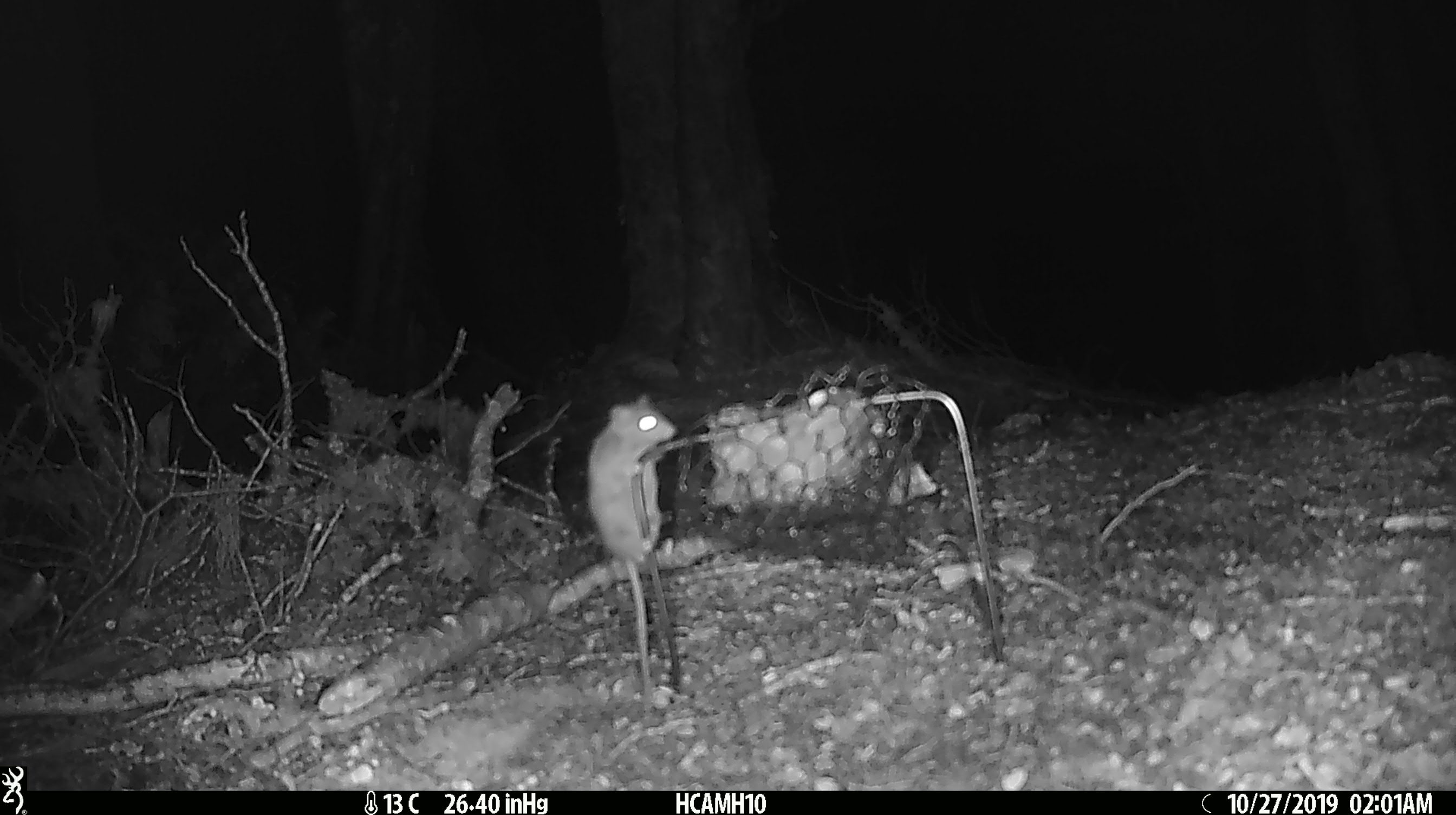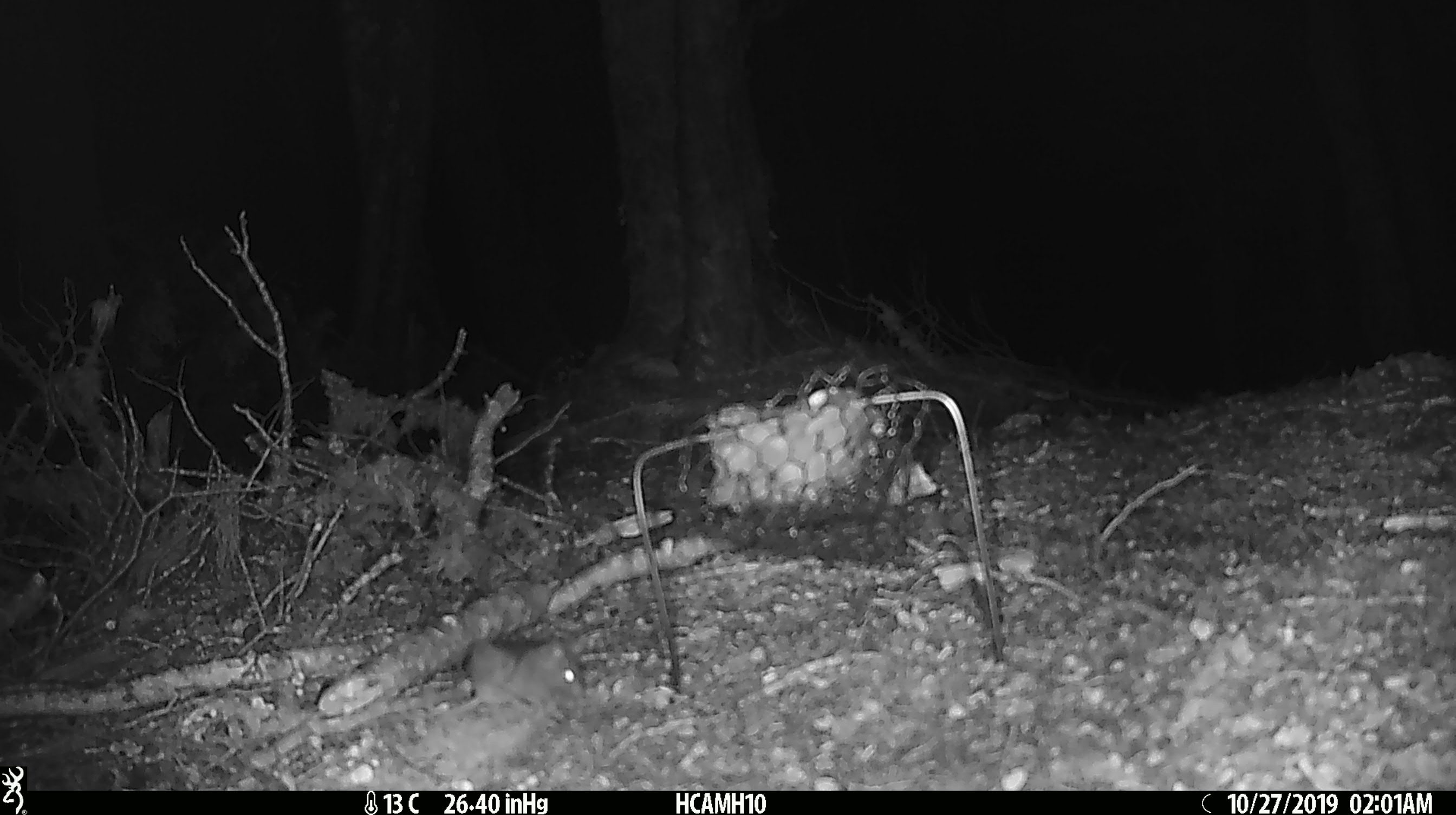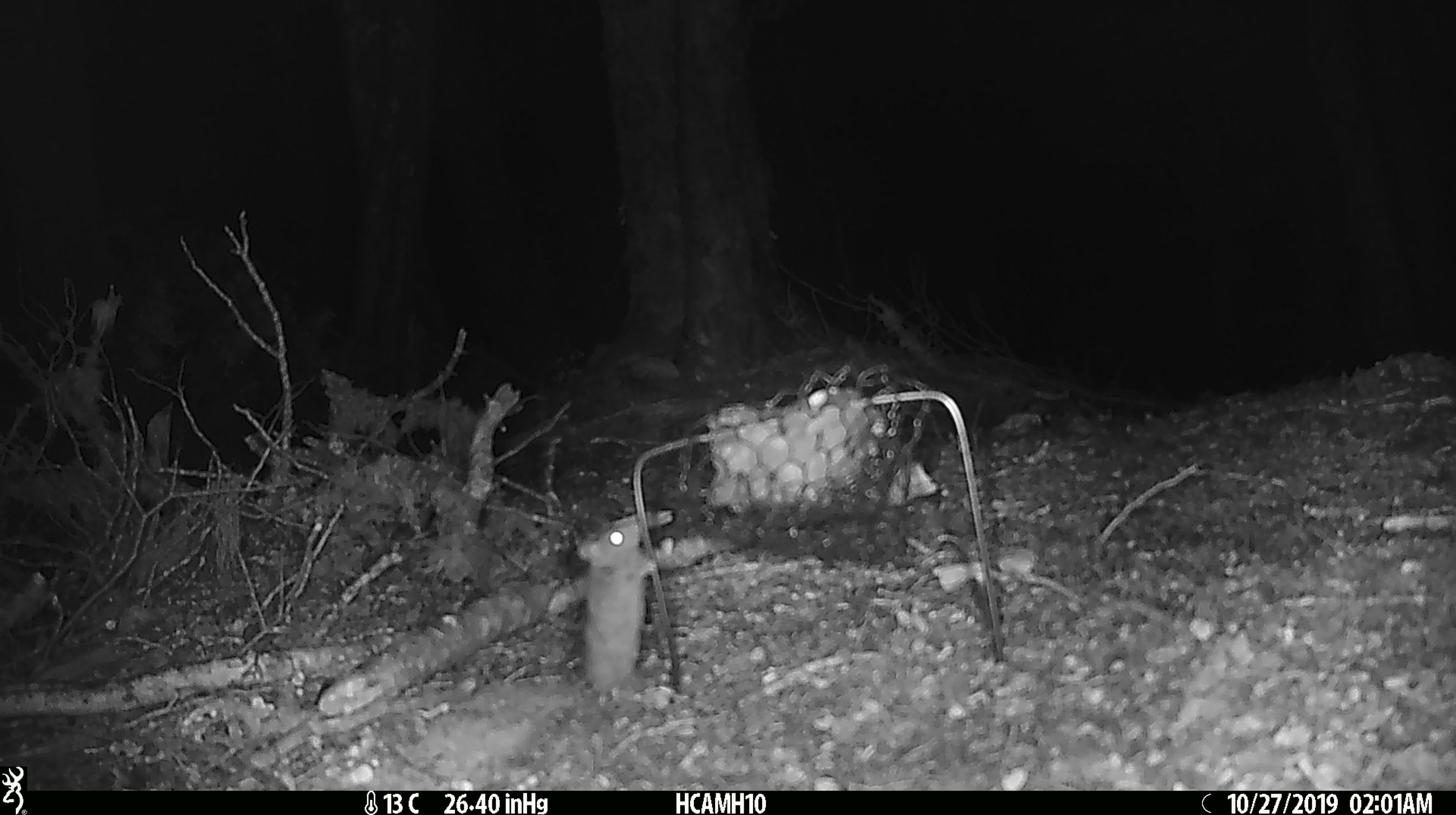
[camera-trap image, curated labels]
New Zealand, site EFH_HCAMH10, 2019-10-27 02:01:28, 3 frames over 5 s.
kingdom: Animalia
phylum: Chordata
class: Mammalia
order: Rodentia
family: Muridae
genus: Mus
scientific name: Mus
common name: mouse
Mouse (Mus).